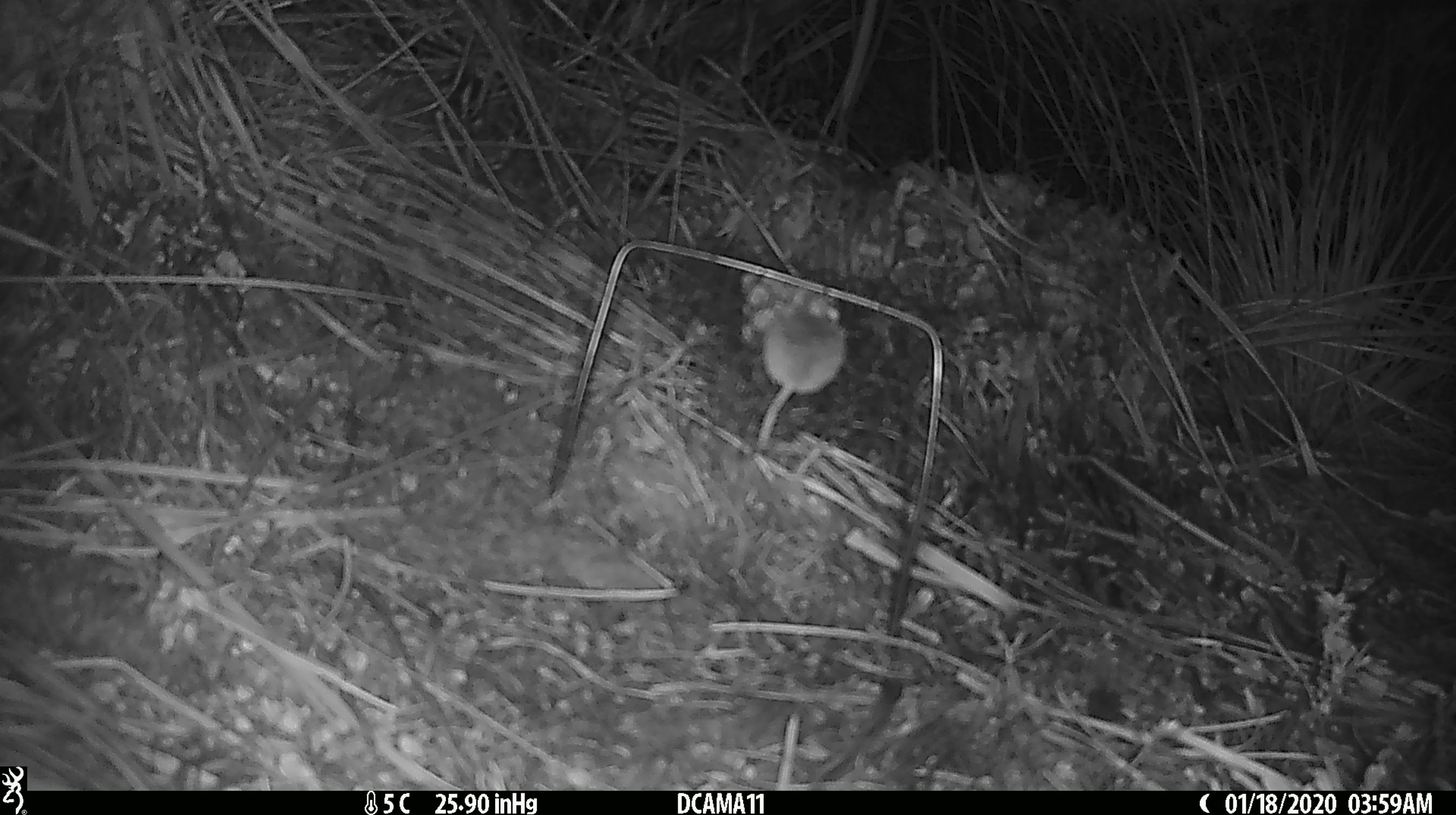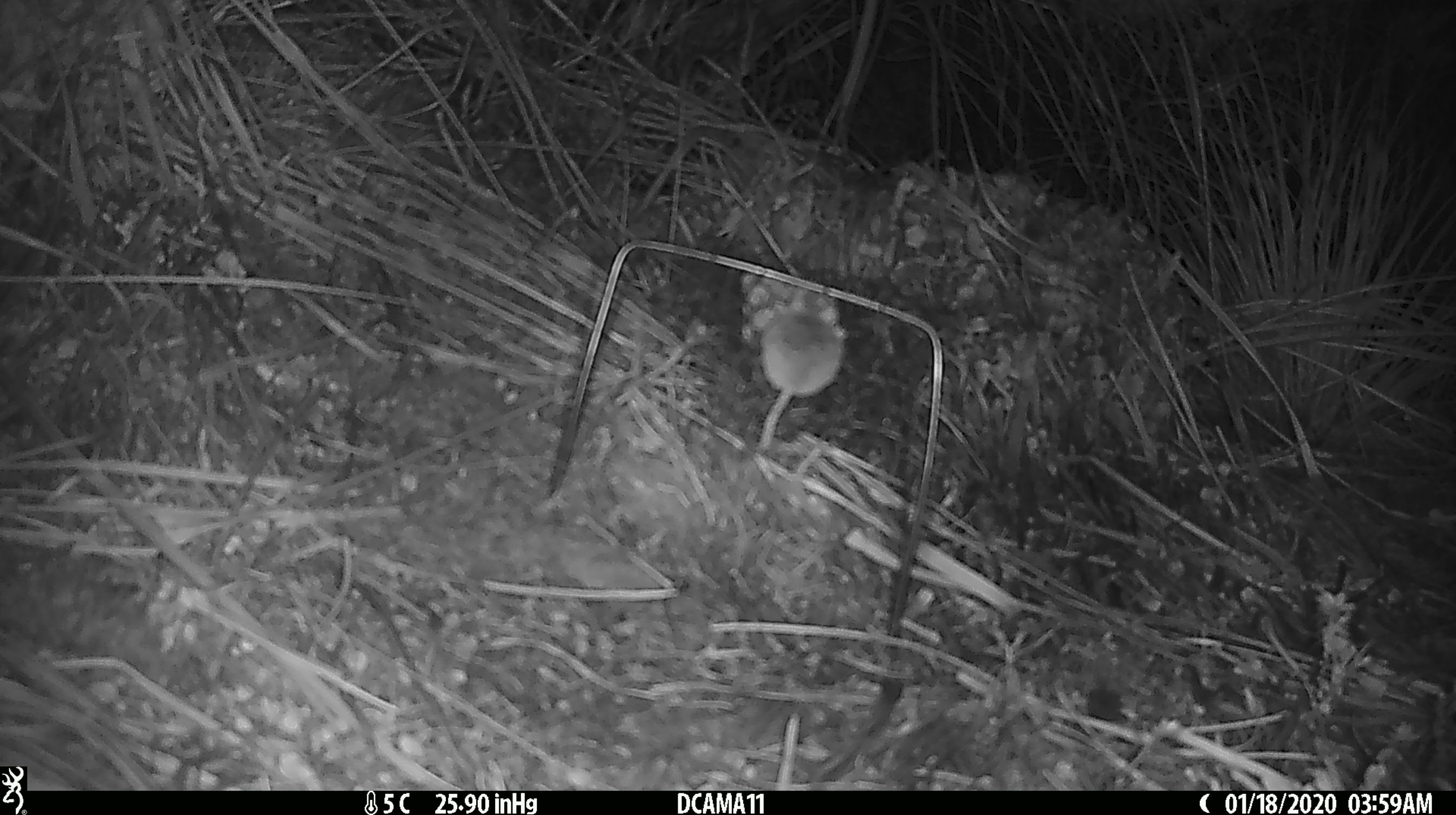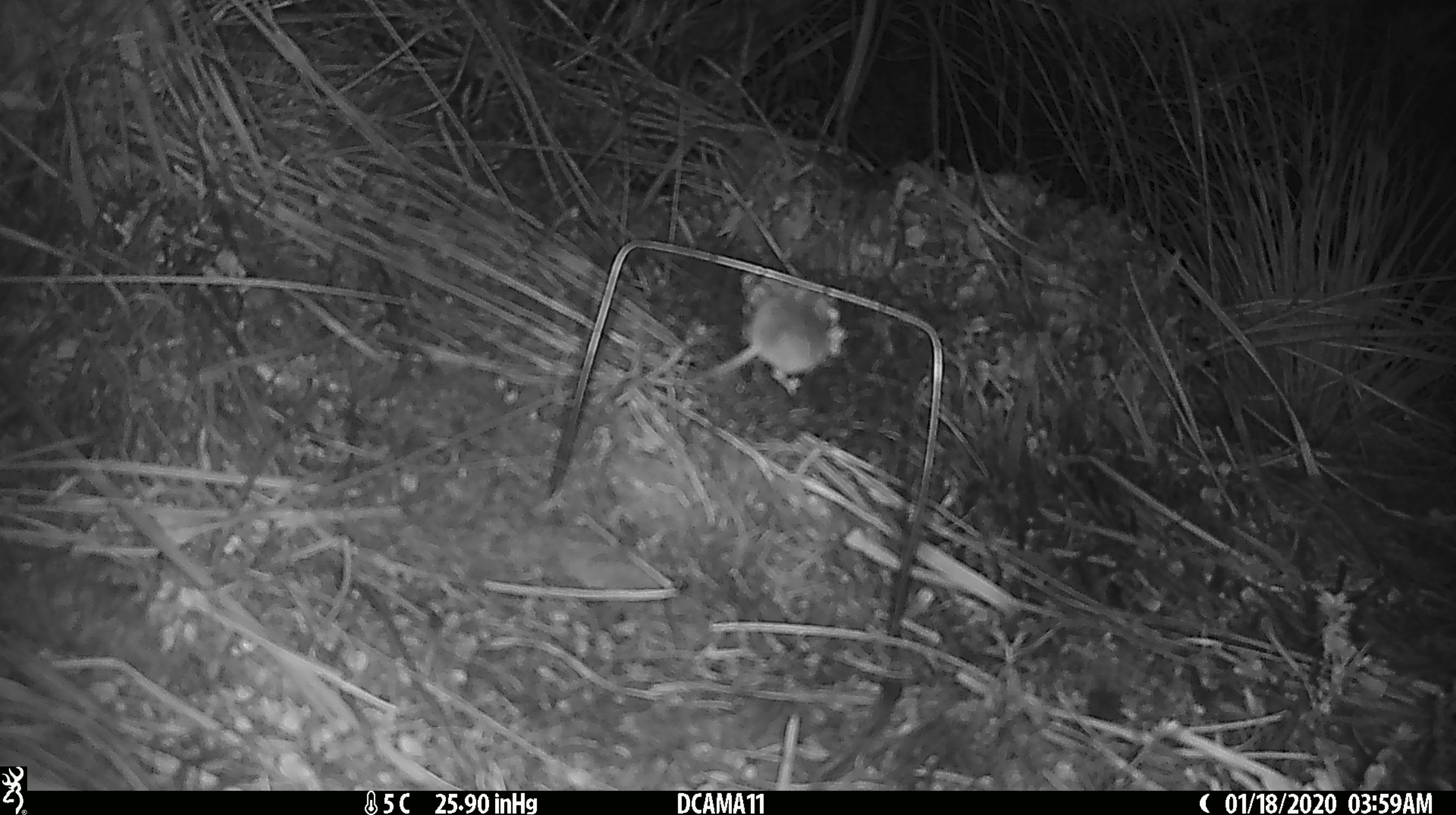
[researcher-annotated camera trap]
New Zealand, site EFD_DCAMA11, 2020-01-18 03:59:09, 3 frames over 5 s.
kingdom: Animalia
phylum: Chordata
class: Mammalia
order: Rodentia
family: Muridae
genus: Mus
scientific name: Mus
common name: mouse